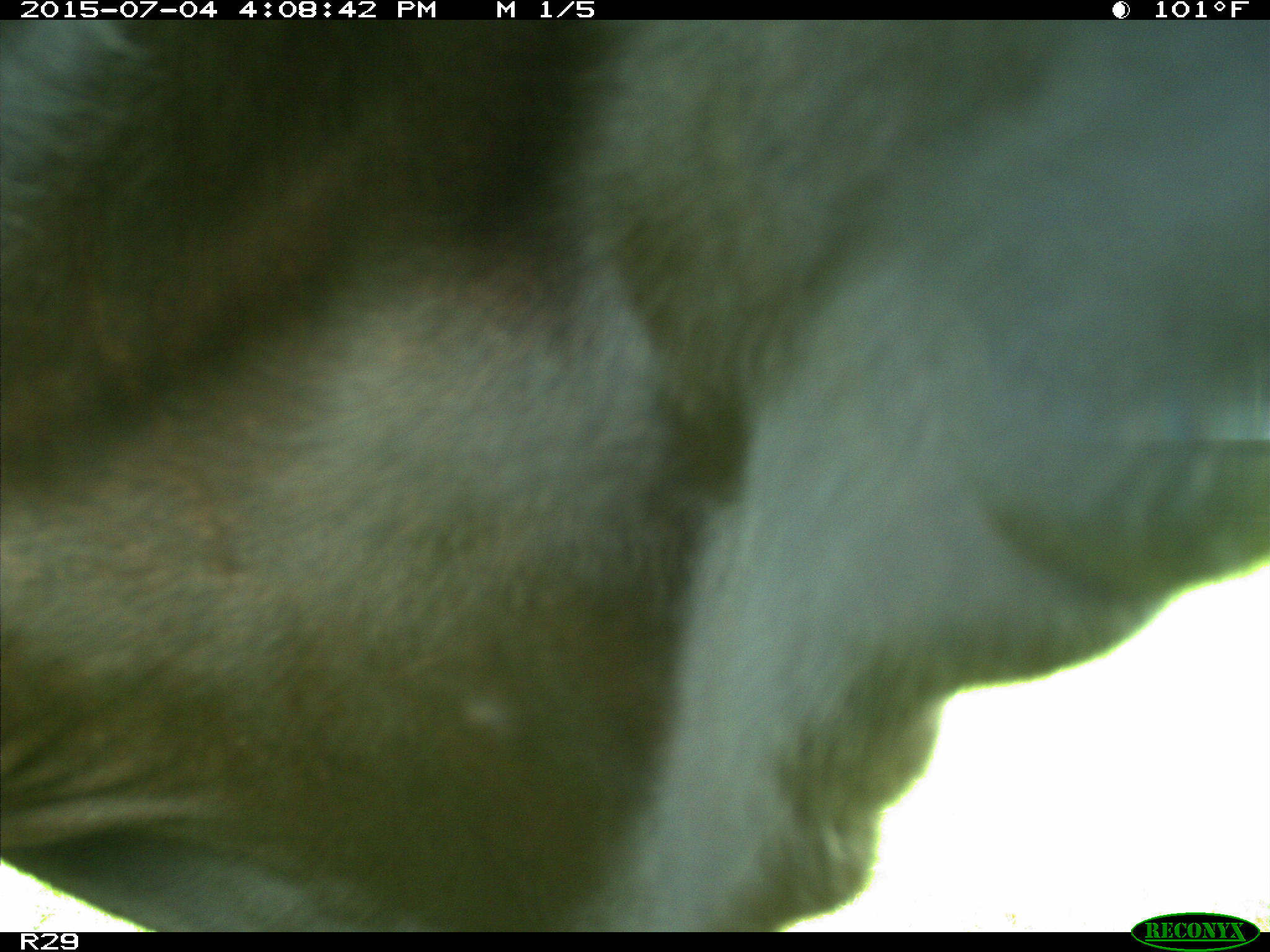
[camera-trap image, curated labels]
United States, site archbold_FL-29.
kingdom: Animalia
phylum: Chordata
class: Mammalia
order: Artiodactyla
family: Bovidae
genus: Bos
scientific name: Bos taurus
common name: domestic cow